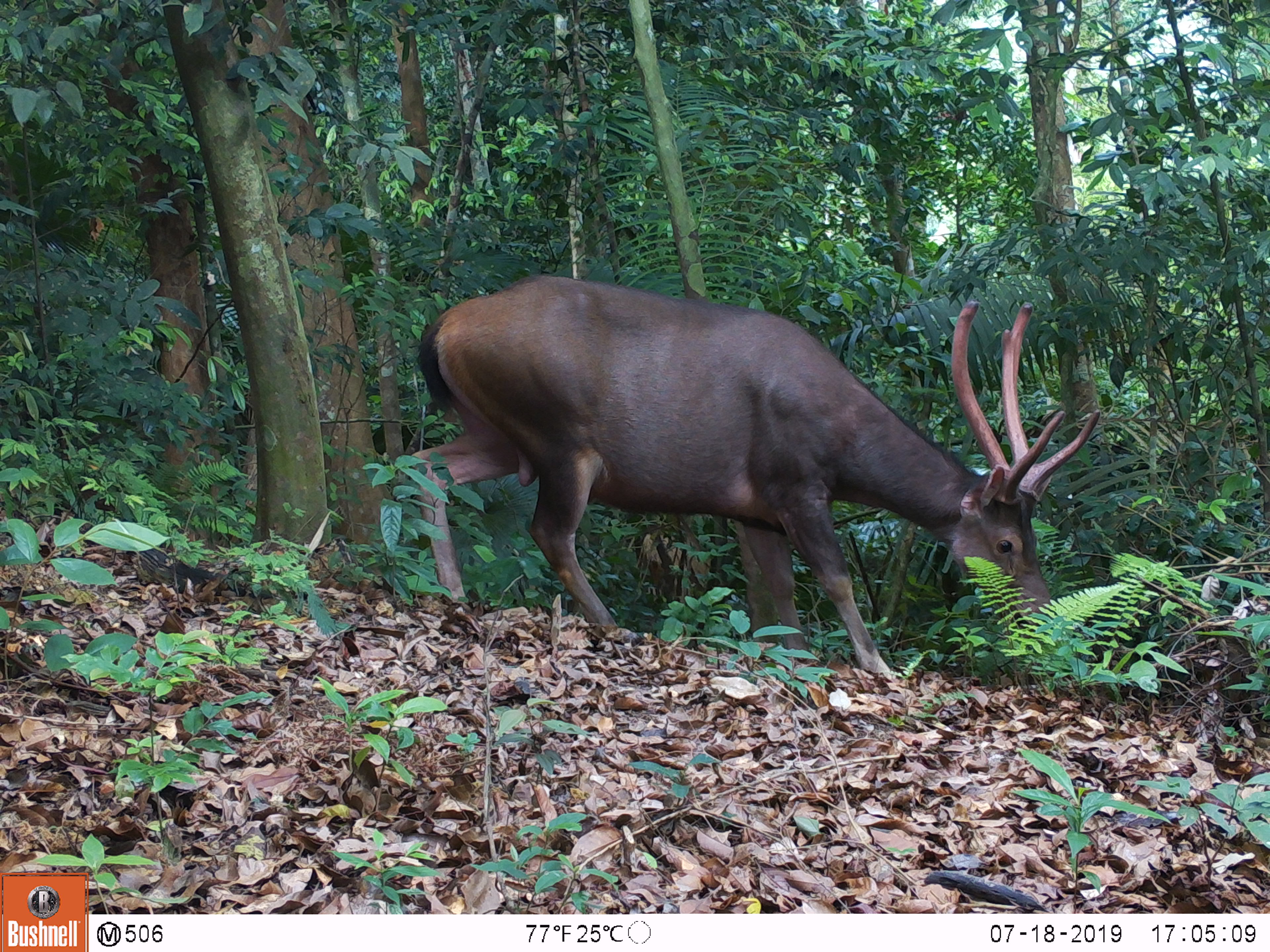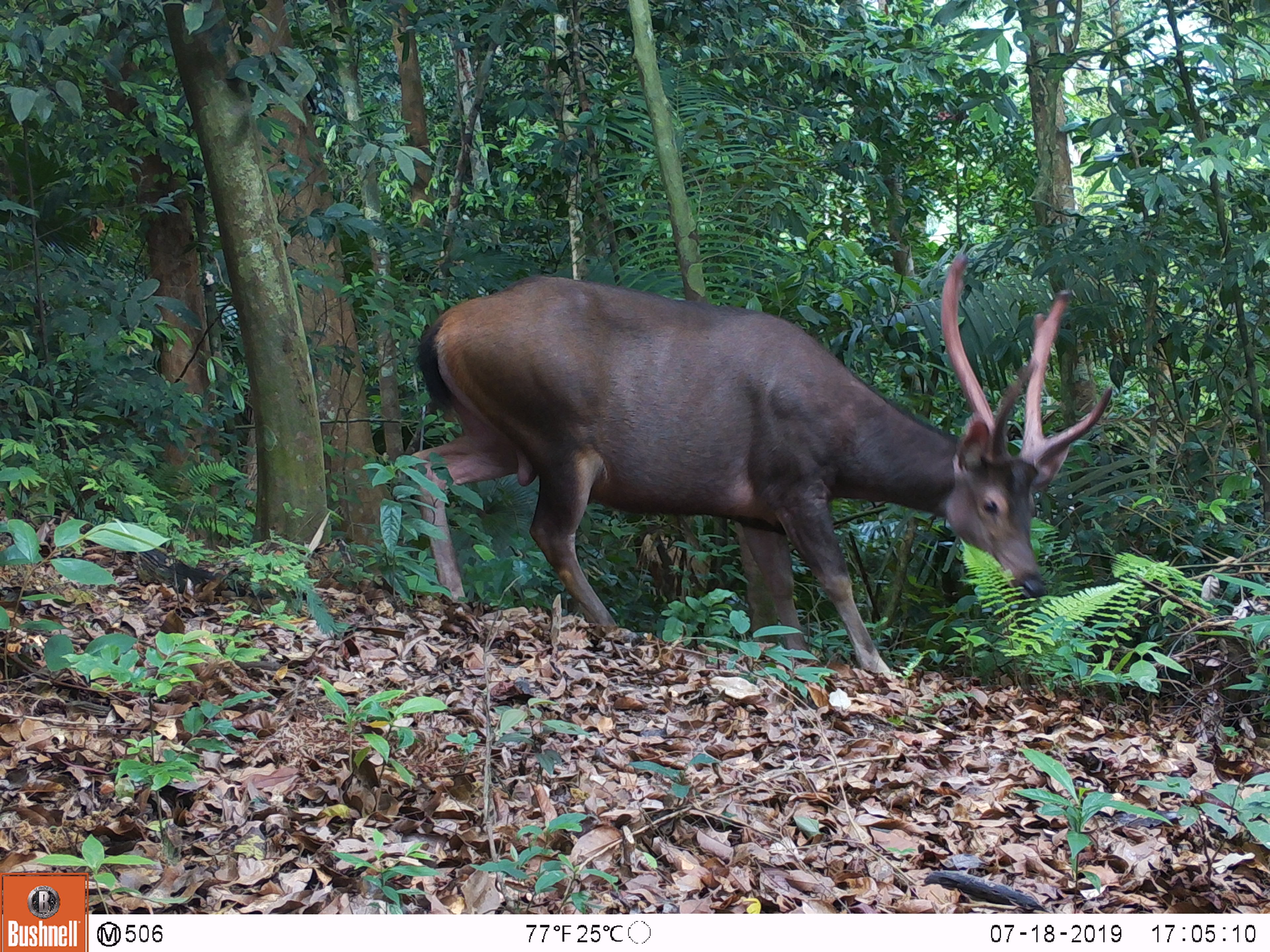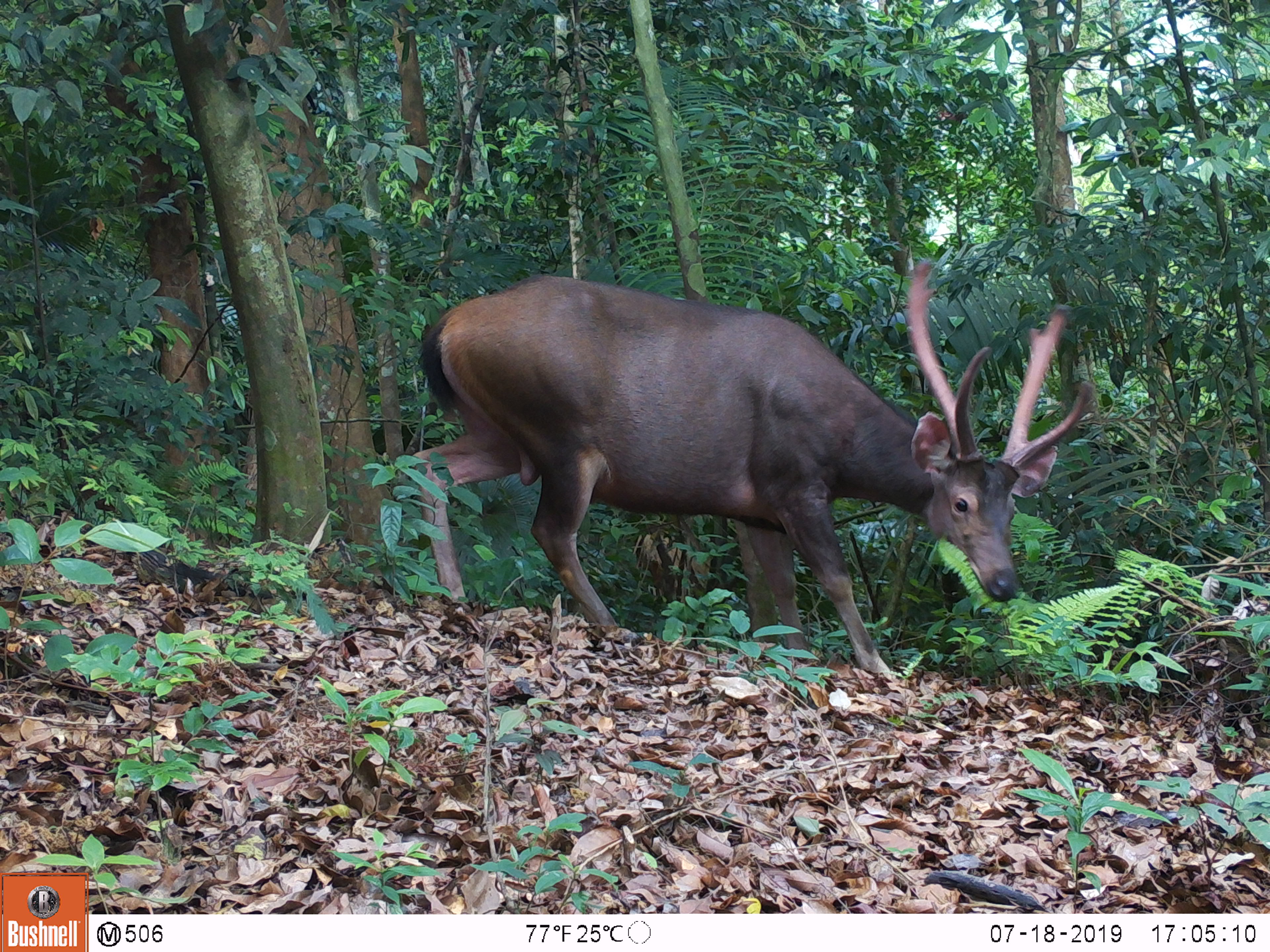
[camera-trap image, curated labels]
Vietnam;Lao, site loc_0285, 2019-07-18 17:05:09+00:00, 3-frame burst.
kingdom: Animalia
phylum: Chordata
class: Mammalia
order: Artiodactyla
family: Cervidae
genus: Rusa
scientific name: Rusa unicolor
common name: sambar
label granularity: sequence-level